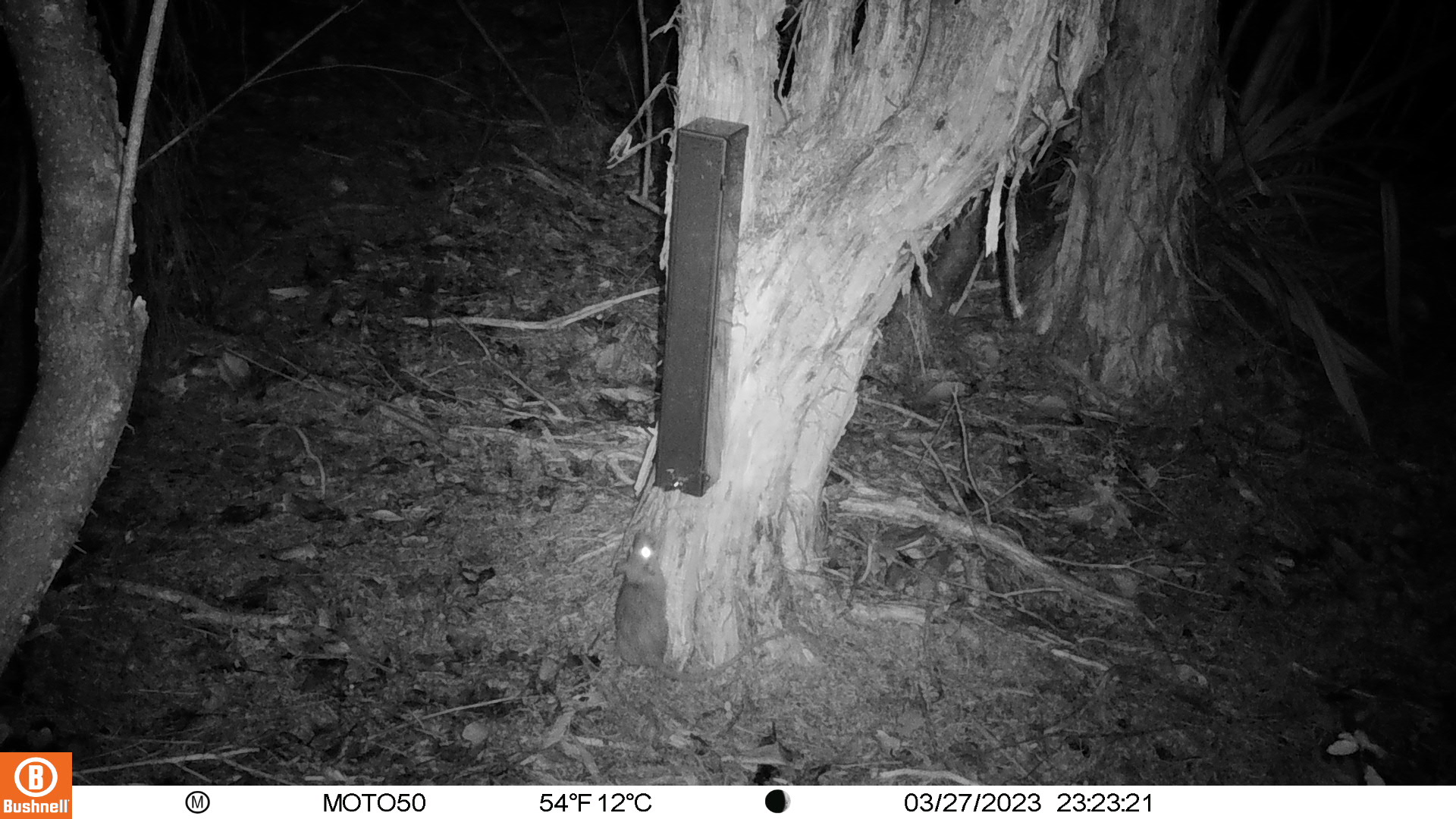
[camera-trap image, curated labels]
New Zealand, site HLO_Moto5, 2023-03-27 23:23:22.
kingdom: Animalia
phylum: Chordata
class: Mammalia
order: Rodentia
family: Muridae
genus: Rattus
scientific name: Rattus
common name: rat